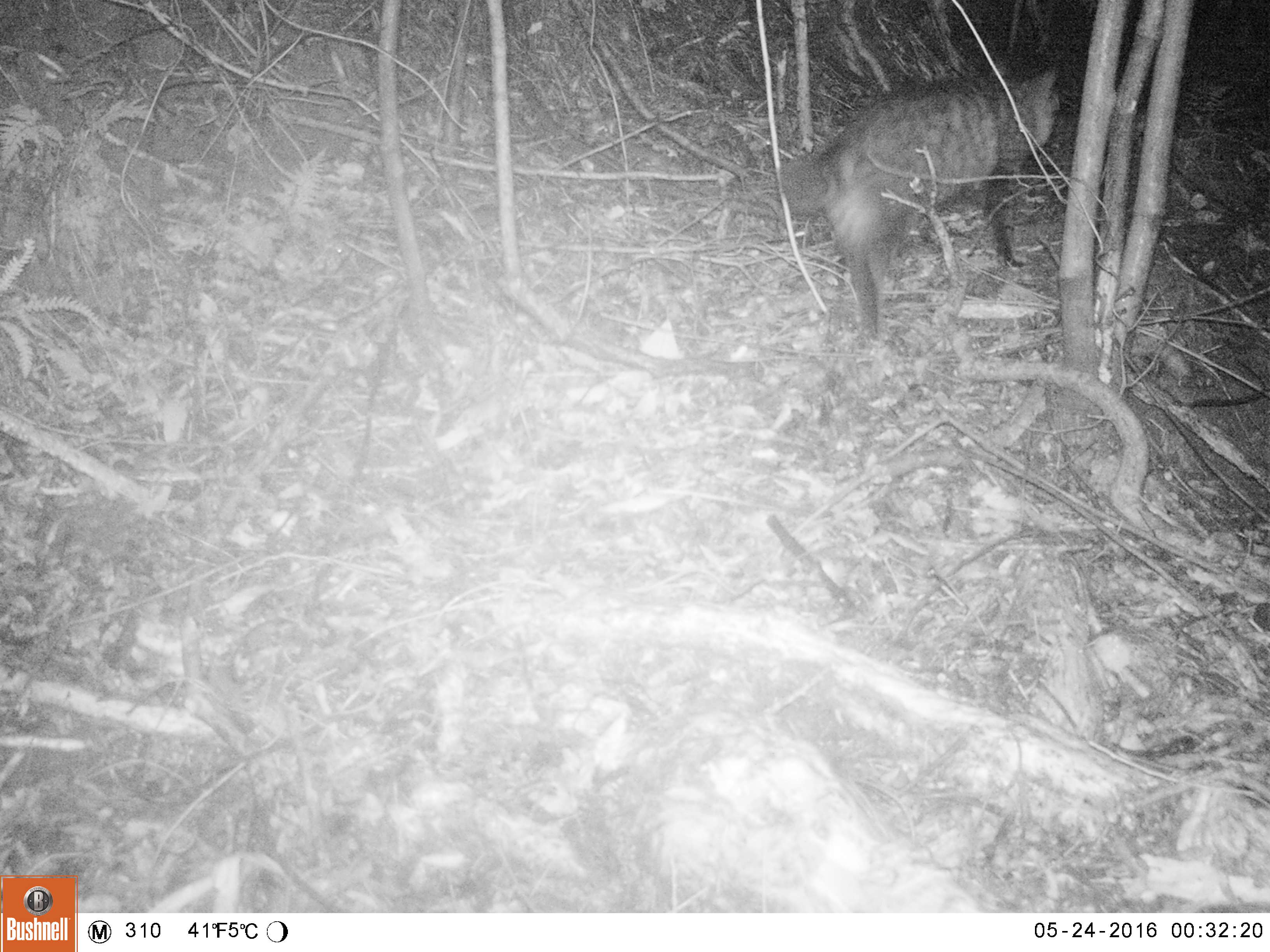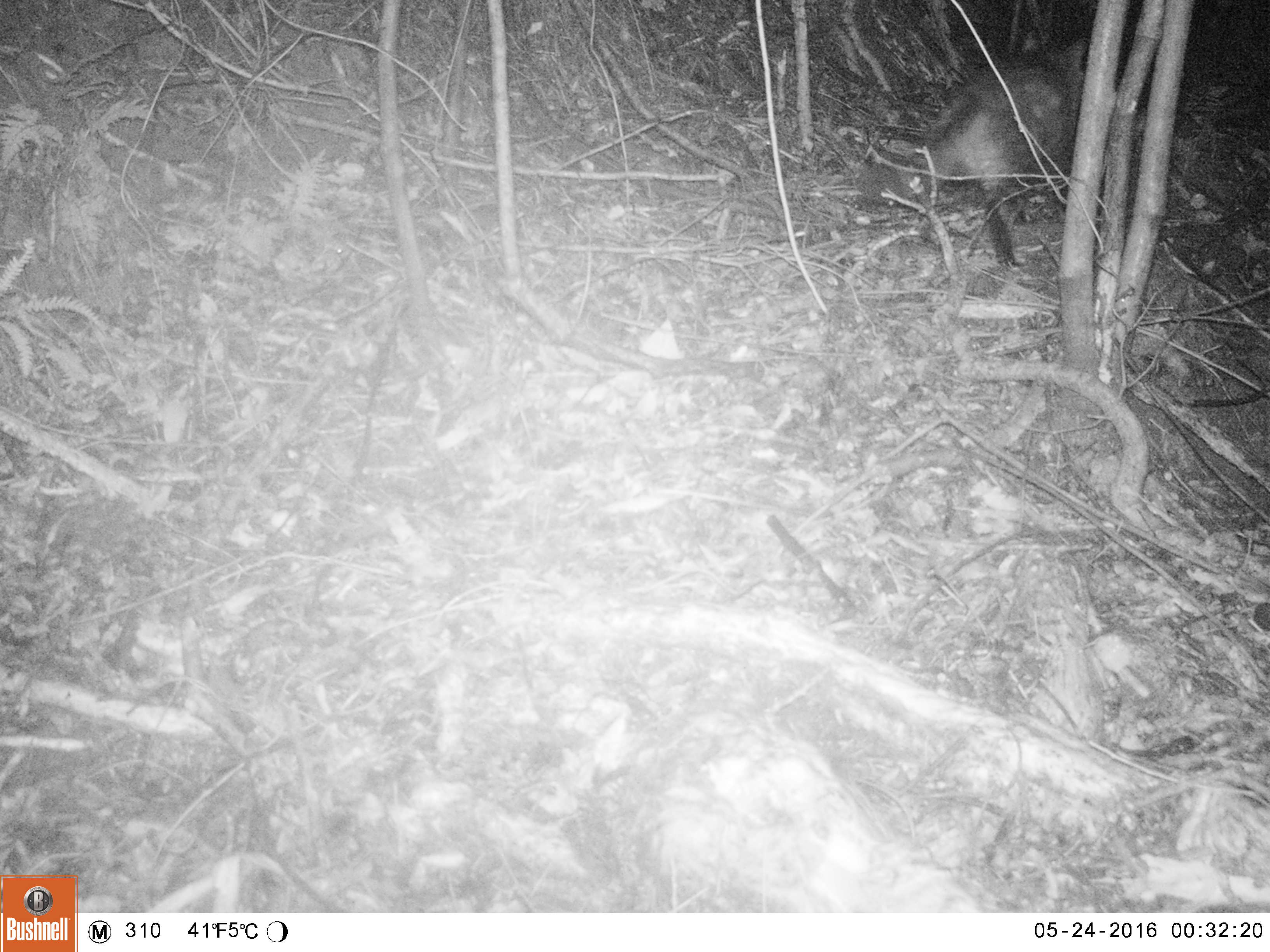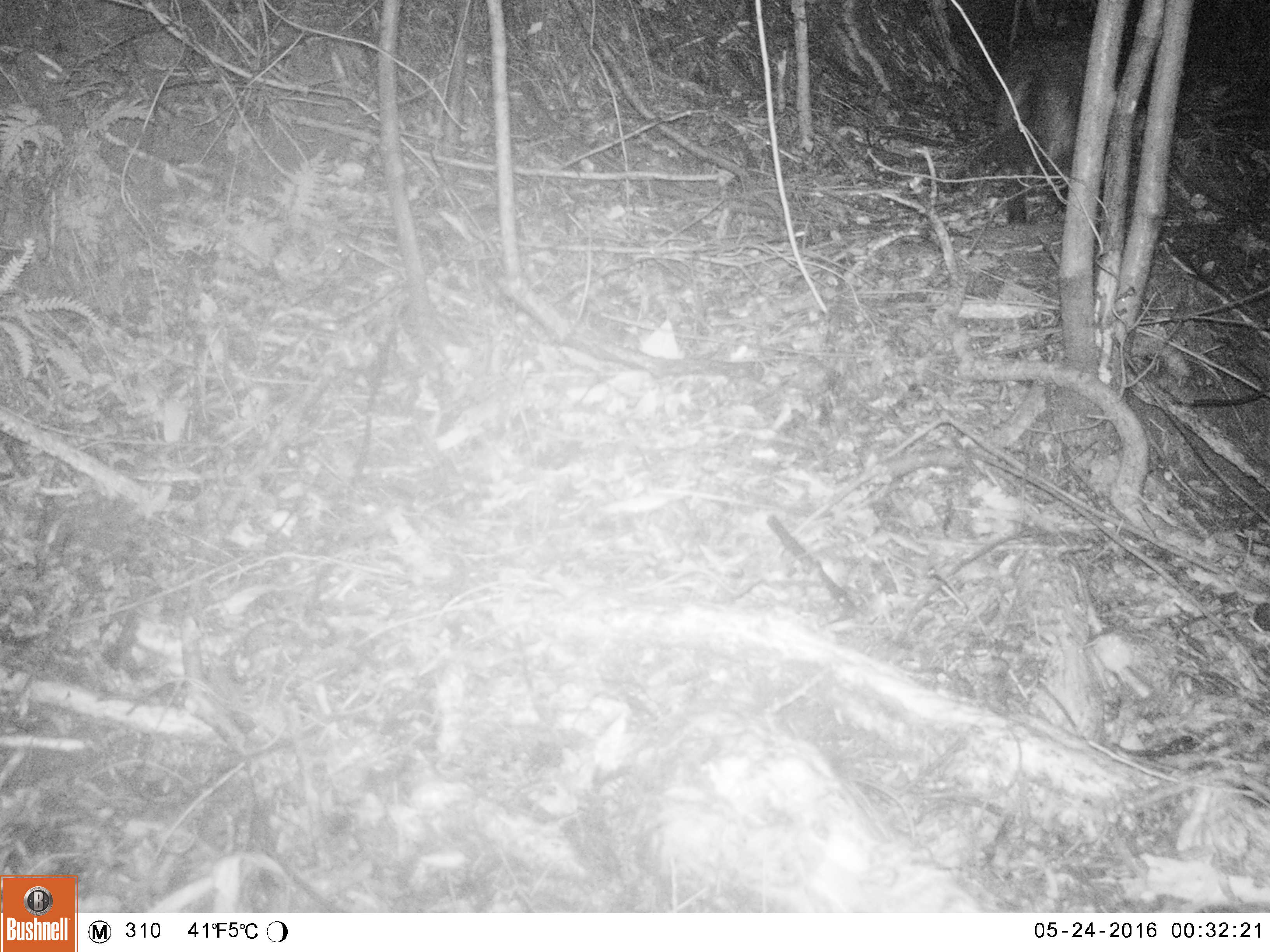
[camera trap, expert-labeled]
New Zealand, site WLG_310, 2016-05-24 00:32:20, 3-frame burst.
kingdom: Animalia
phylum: Chordata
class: Mammalia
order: Carnivora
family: Felidae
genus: Felis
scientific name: Felis catus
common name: domestic cat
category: cat